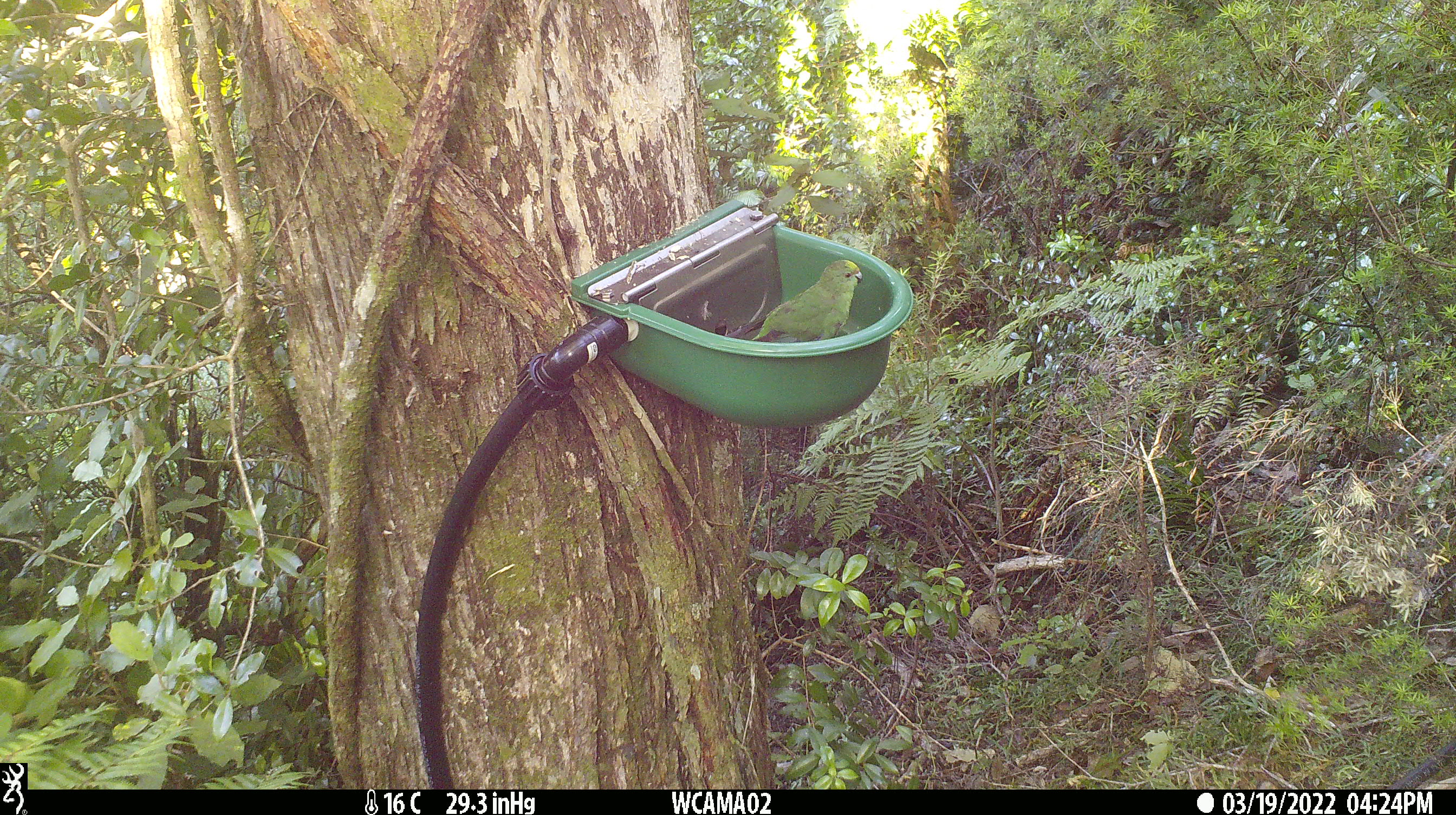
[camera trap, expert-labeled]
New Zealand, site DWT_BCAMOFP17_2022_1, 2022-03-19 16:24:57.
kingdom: Animalia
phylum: Chordata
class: Aves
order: Psittaciformes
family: Psittaculidae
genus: Cyanoramphus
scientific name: Cyanoramphus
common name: parakeet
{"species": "parakeet (Cyanoramphus)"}